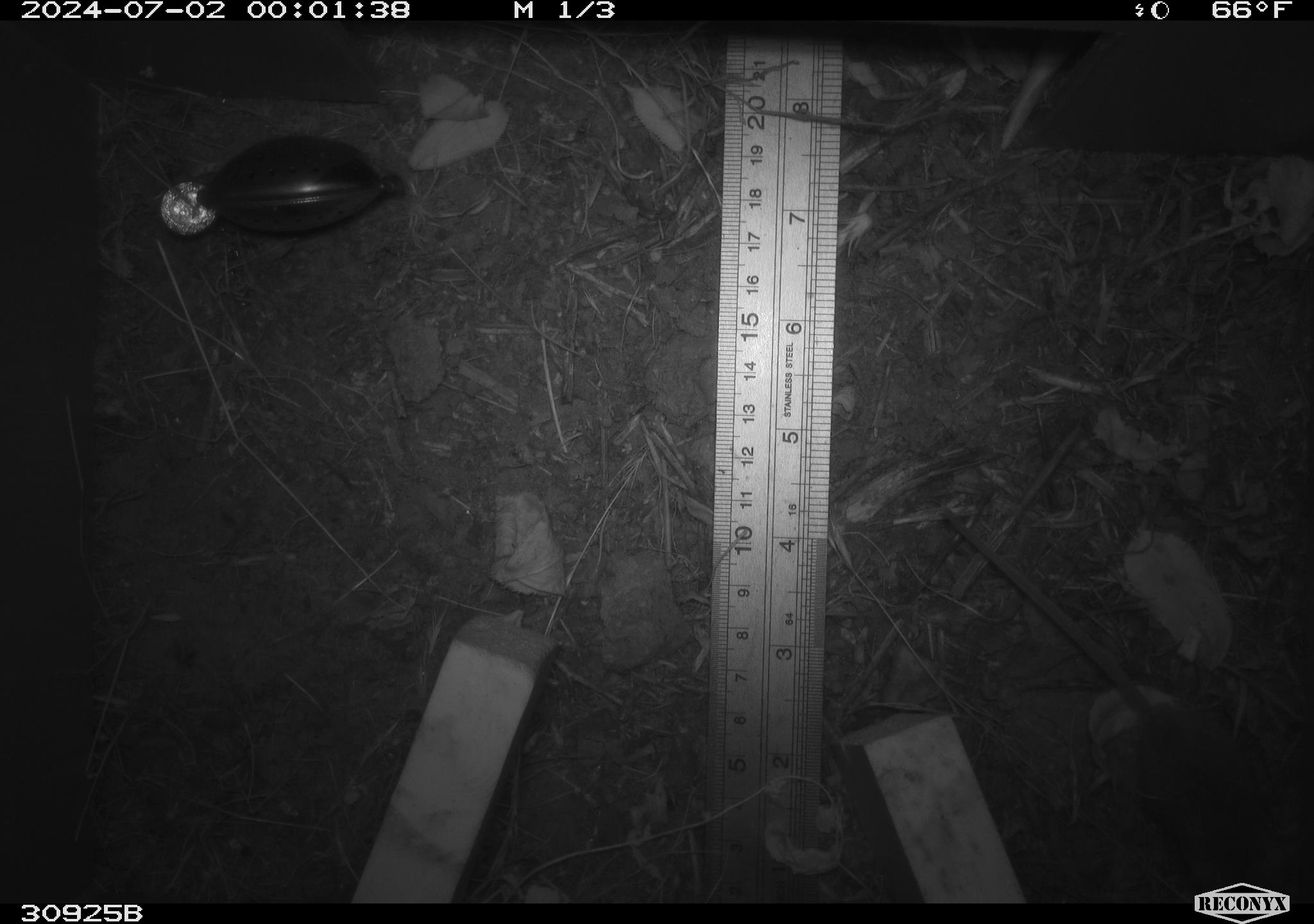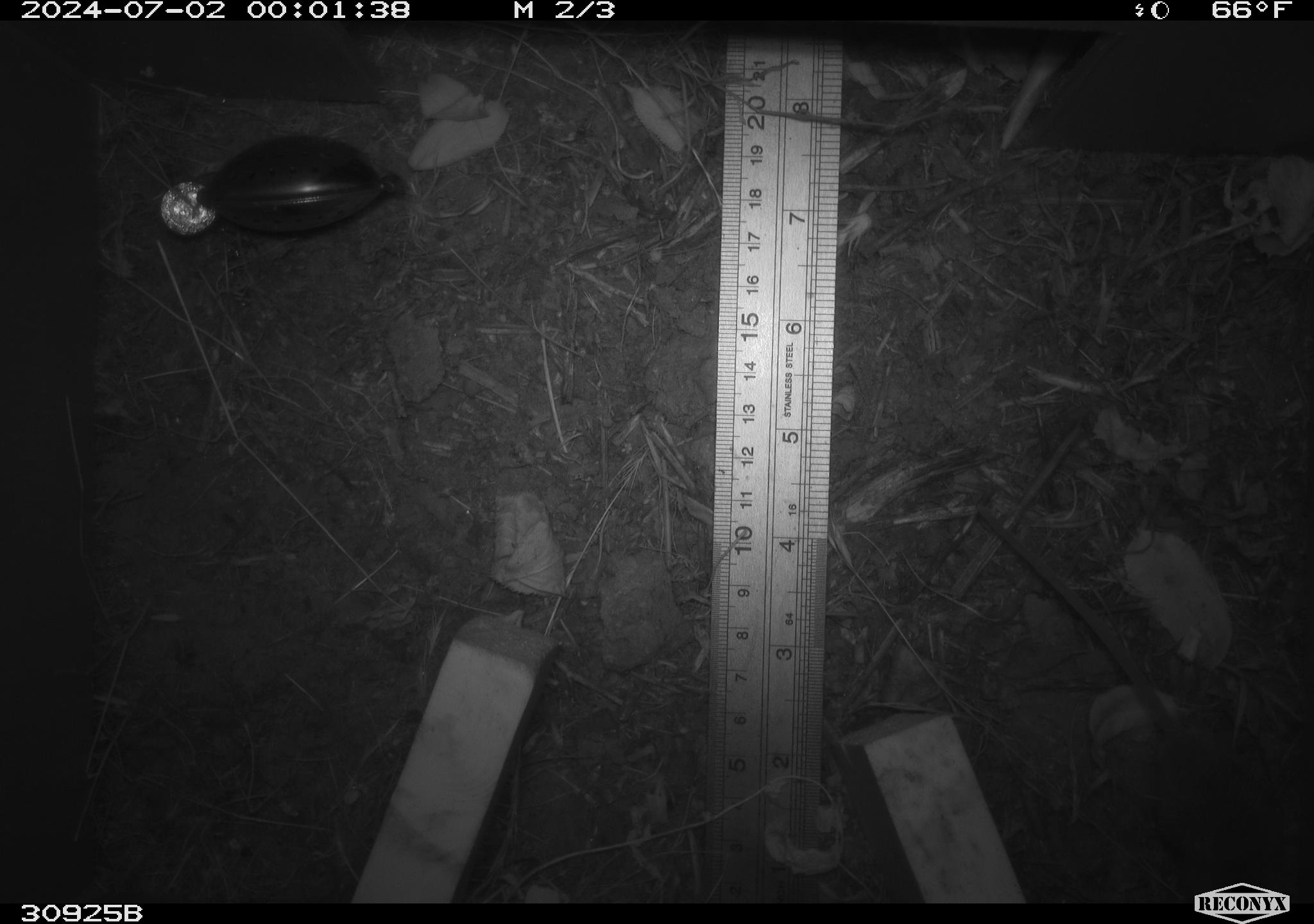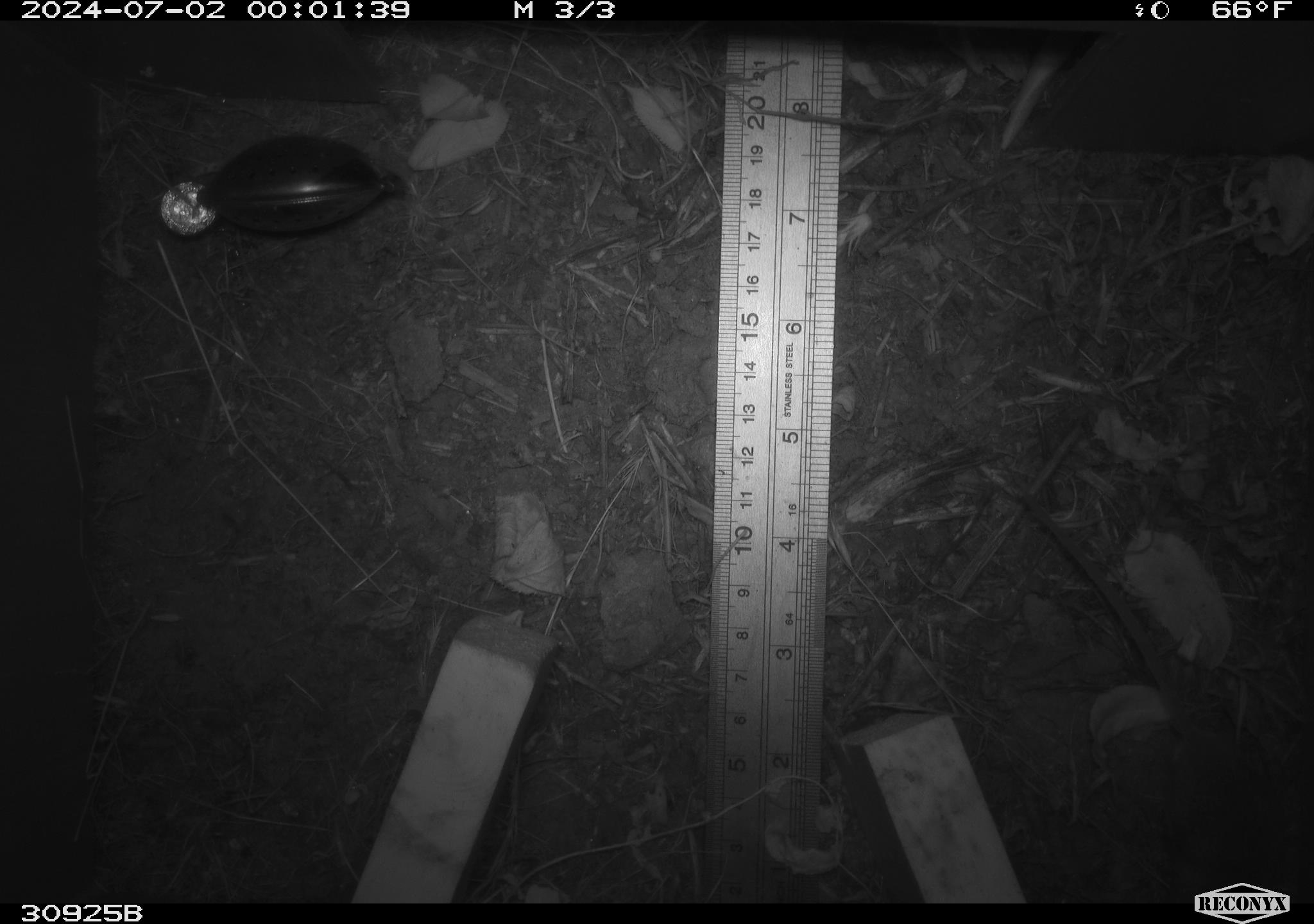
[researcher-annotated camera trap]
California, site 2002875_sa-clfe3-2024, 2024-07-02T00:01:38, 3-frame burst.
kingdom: Animalia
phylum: Chordata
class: Mammalia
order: Rodentia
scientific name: Rodentia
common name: mouse species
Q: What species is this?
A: Mouse species (Rodentia).